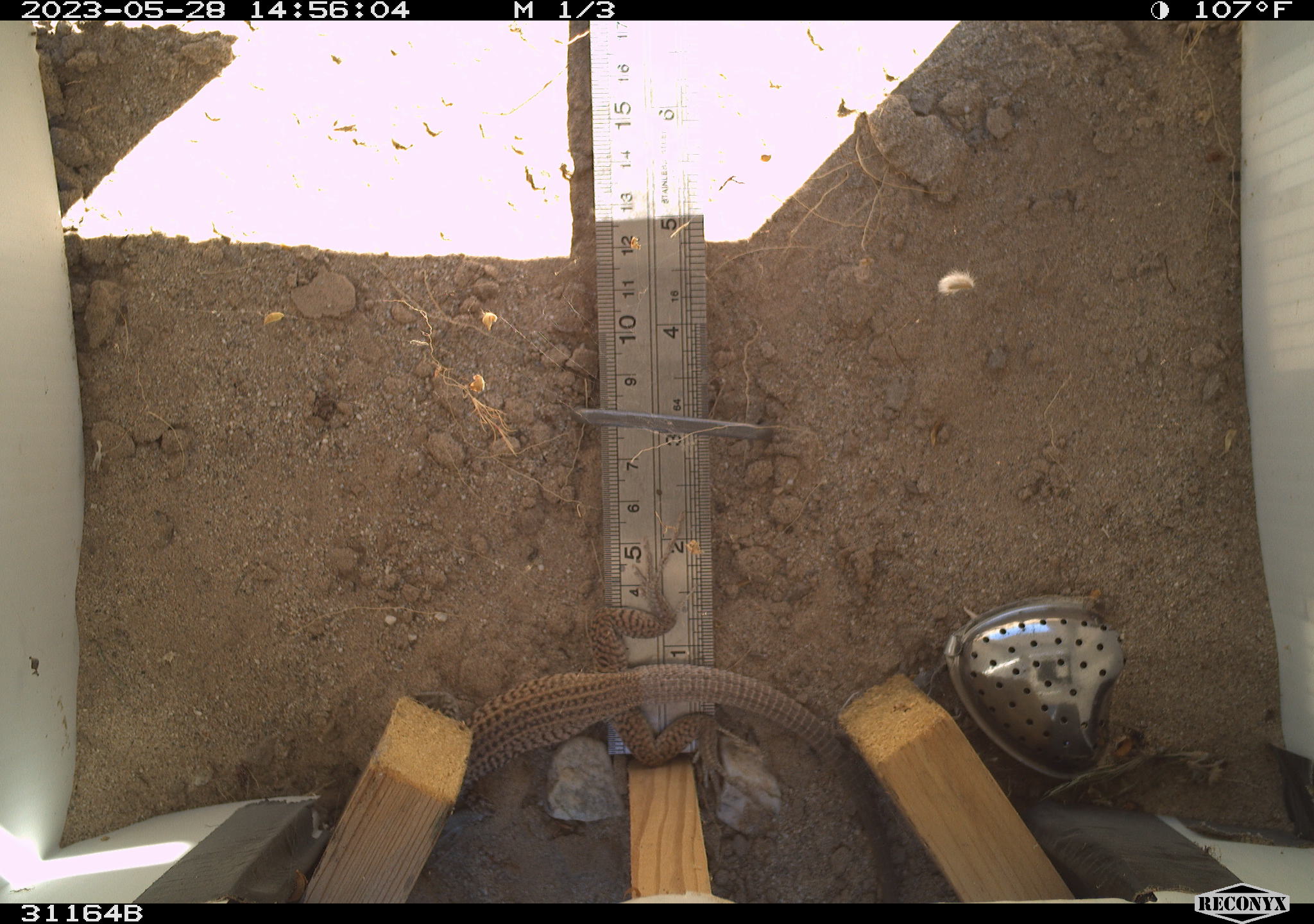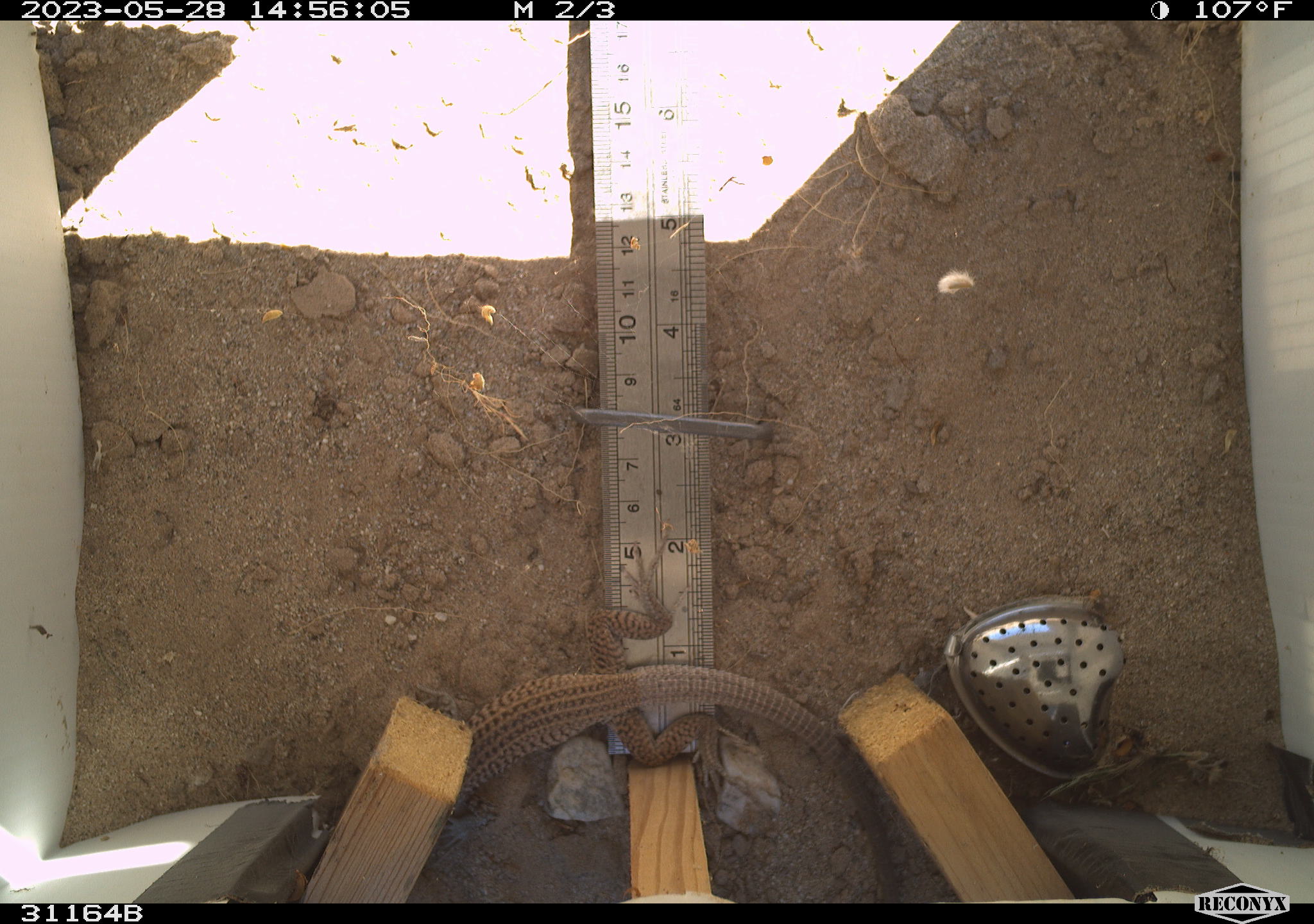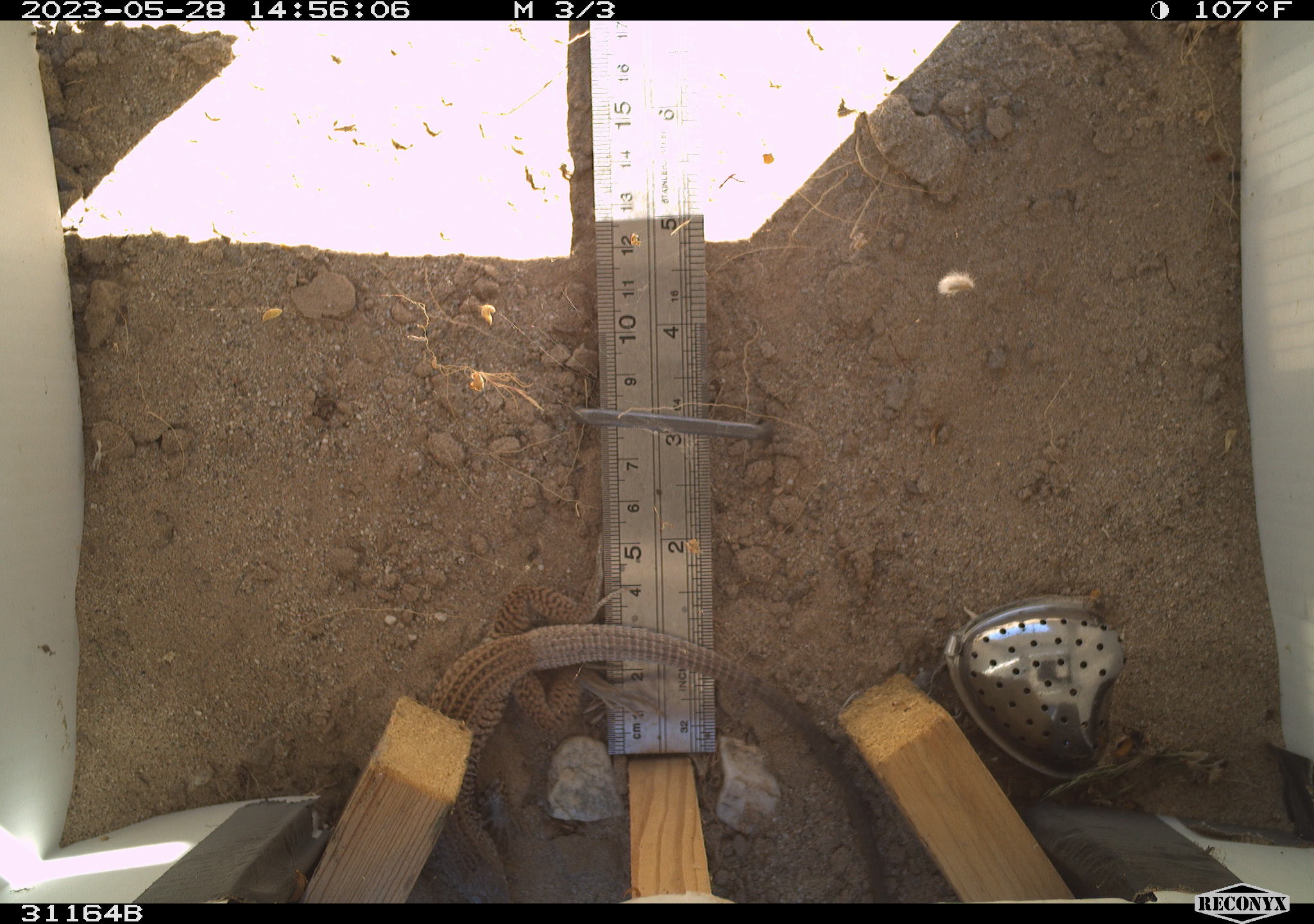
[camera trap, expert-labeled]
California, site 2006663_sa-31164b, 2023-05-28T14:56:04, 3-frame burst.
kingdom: Animalia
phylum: Chordata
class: Reptilia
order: Squamata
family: Teiidae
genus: Aspidoscelis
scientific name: Aspidoscelis tigris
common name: western whiptail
Western whiptail (Aspidoscelis tigris).